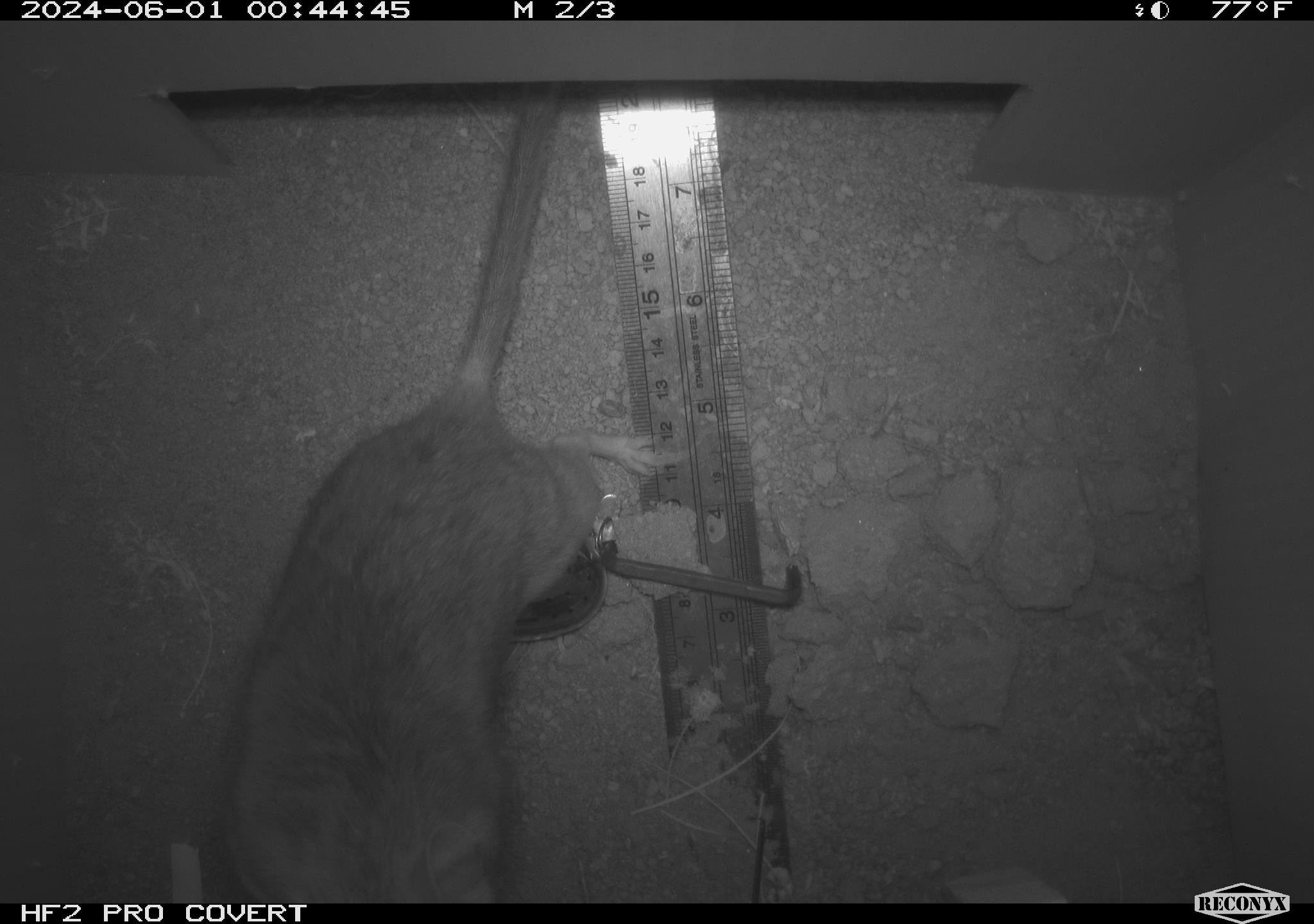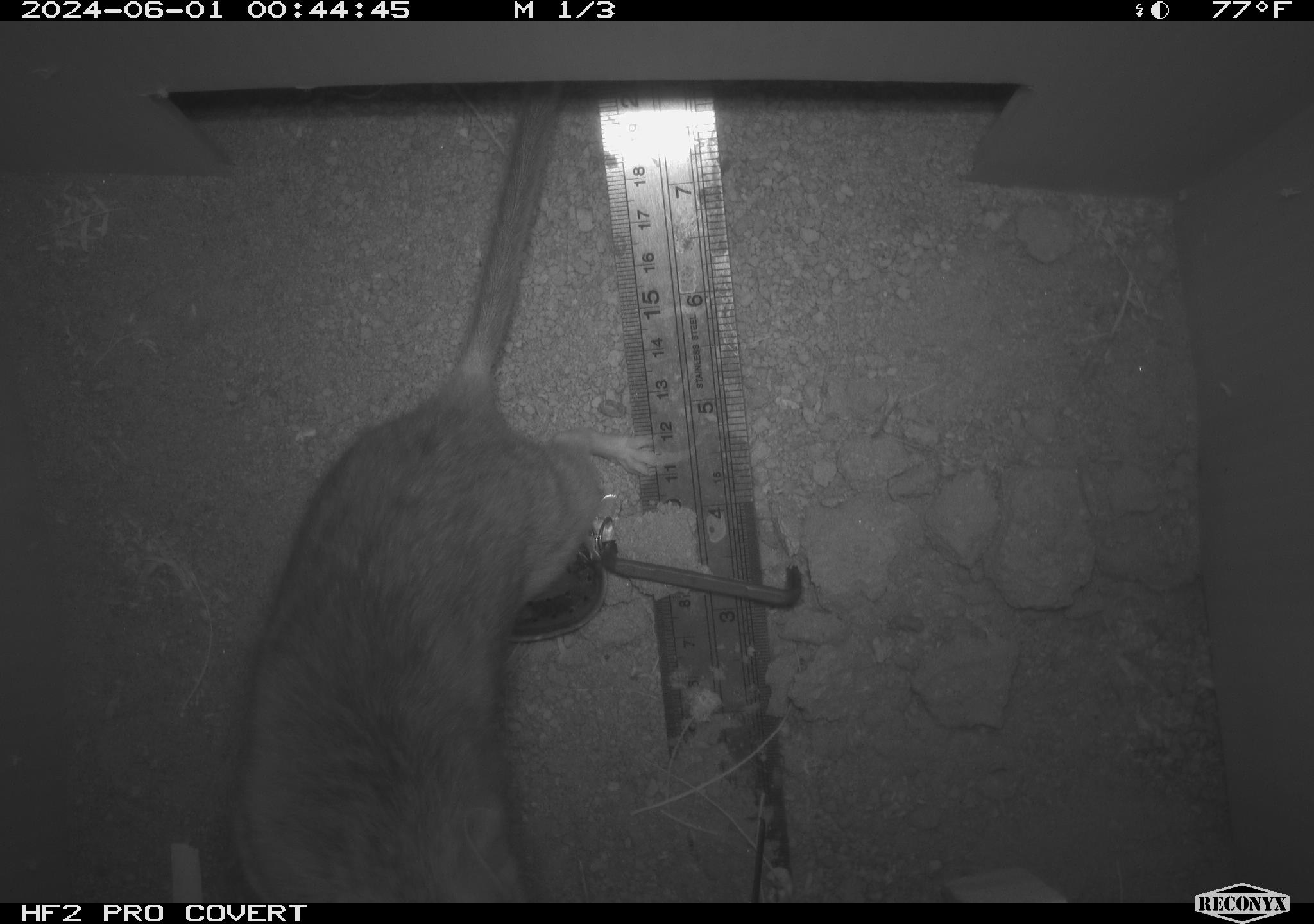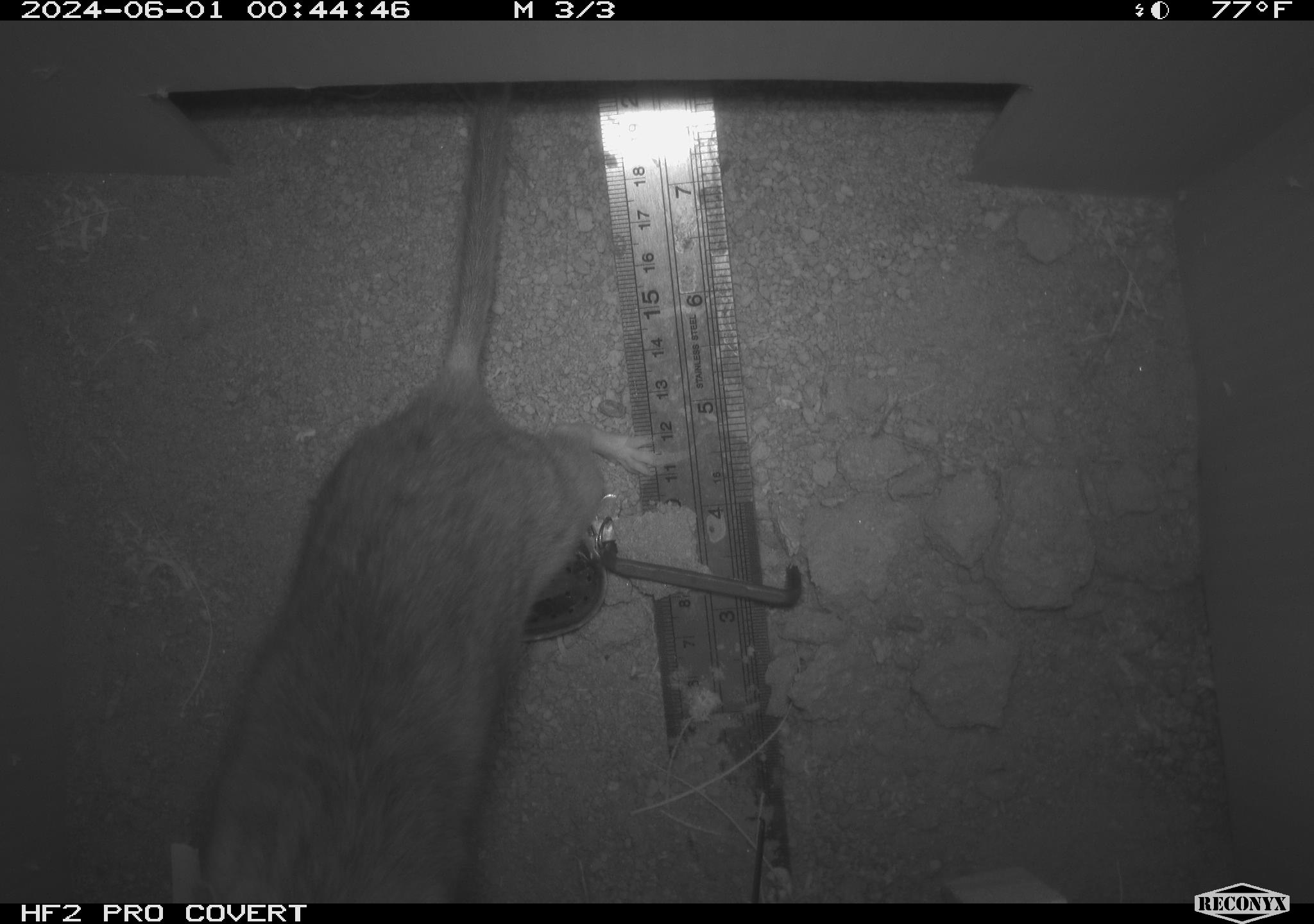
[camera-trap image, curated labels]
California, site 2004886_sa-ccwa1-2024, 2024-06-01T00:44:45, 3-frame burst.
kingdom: Animalia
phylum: Chordata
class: Mammalia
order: Rodentia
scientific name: Rodentia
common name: woodrat or rat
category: woodrat or rat species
Woodrat or rat species (woodrat or rat) (Rodentia).